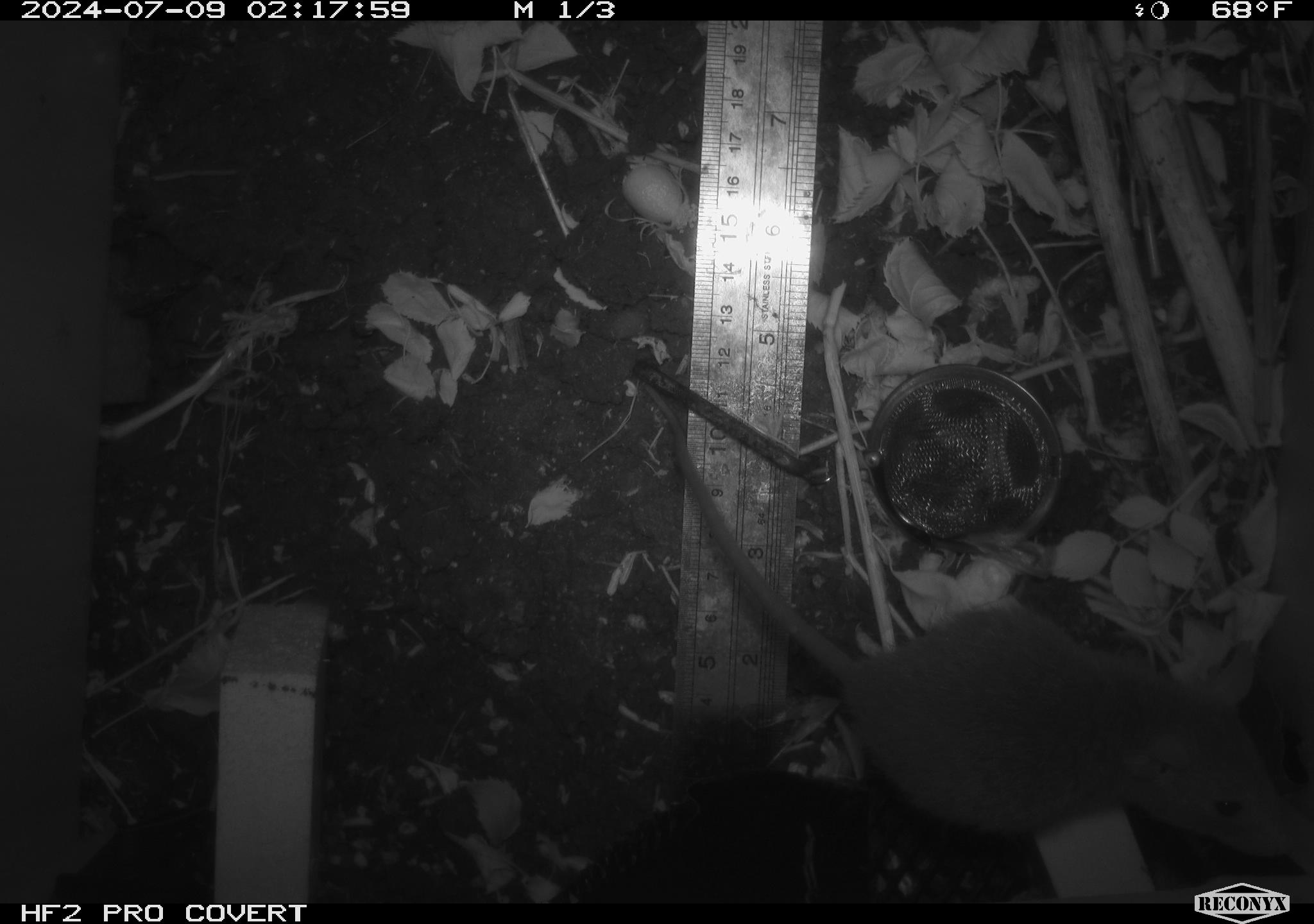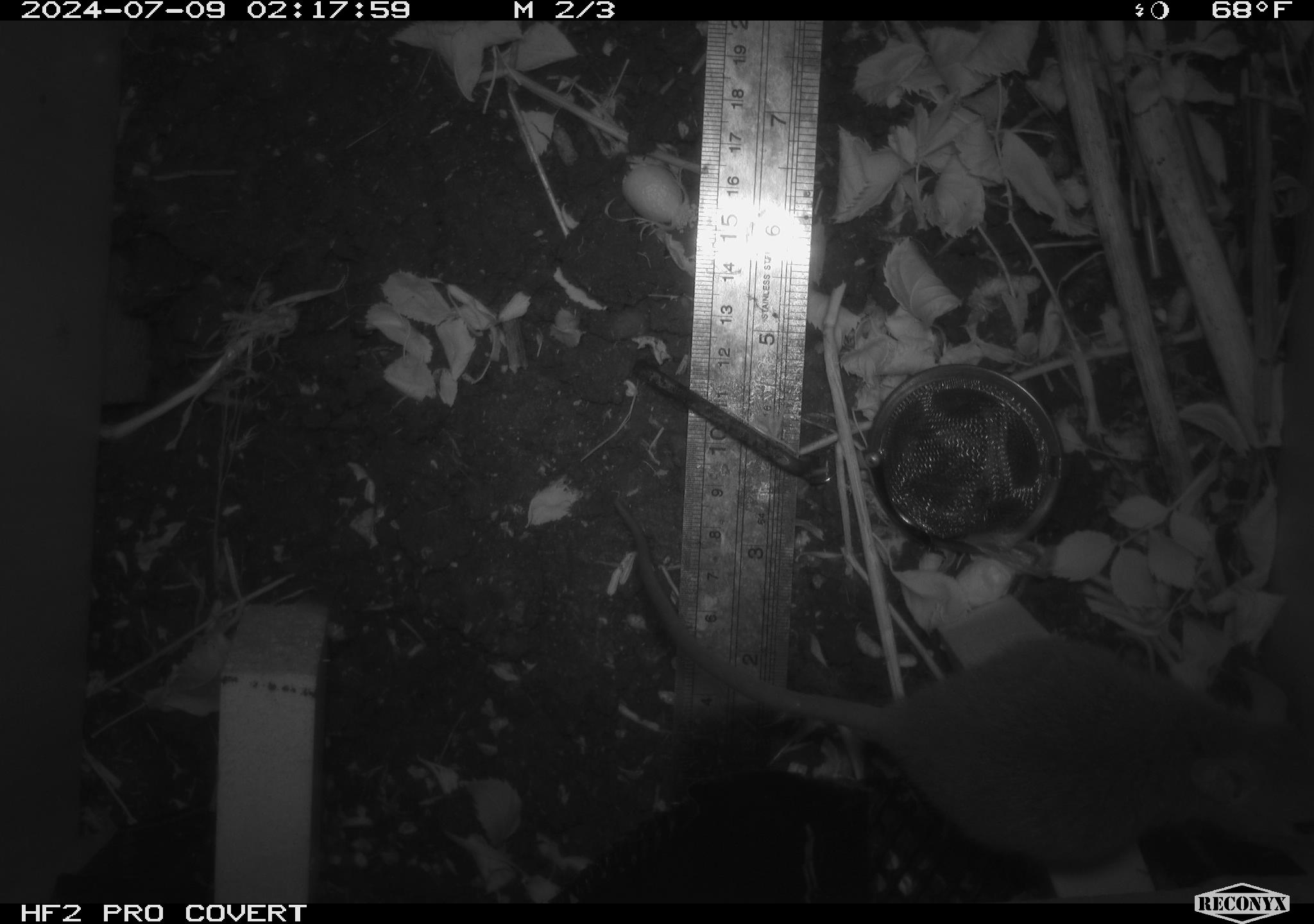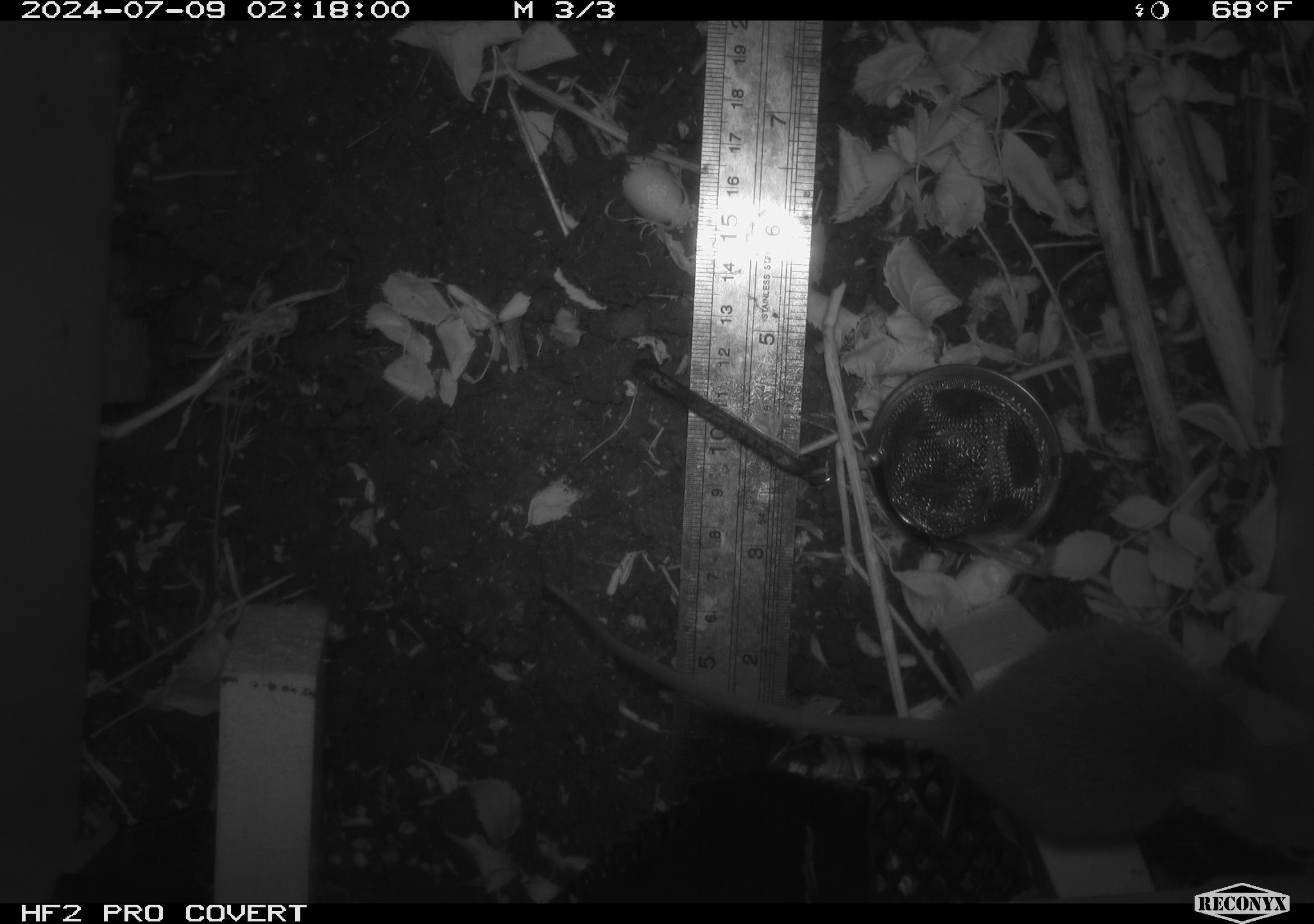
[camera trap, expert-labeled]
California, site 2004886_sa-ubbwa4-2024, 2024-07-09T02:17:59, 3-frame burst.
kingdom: Animalia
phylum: Chordata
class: Mammalia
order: Rodentia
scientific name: Rodentia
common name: woodrat or rat or mouse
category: woodrat or rat or mouse species